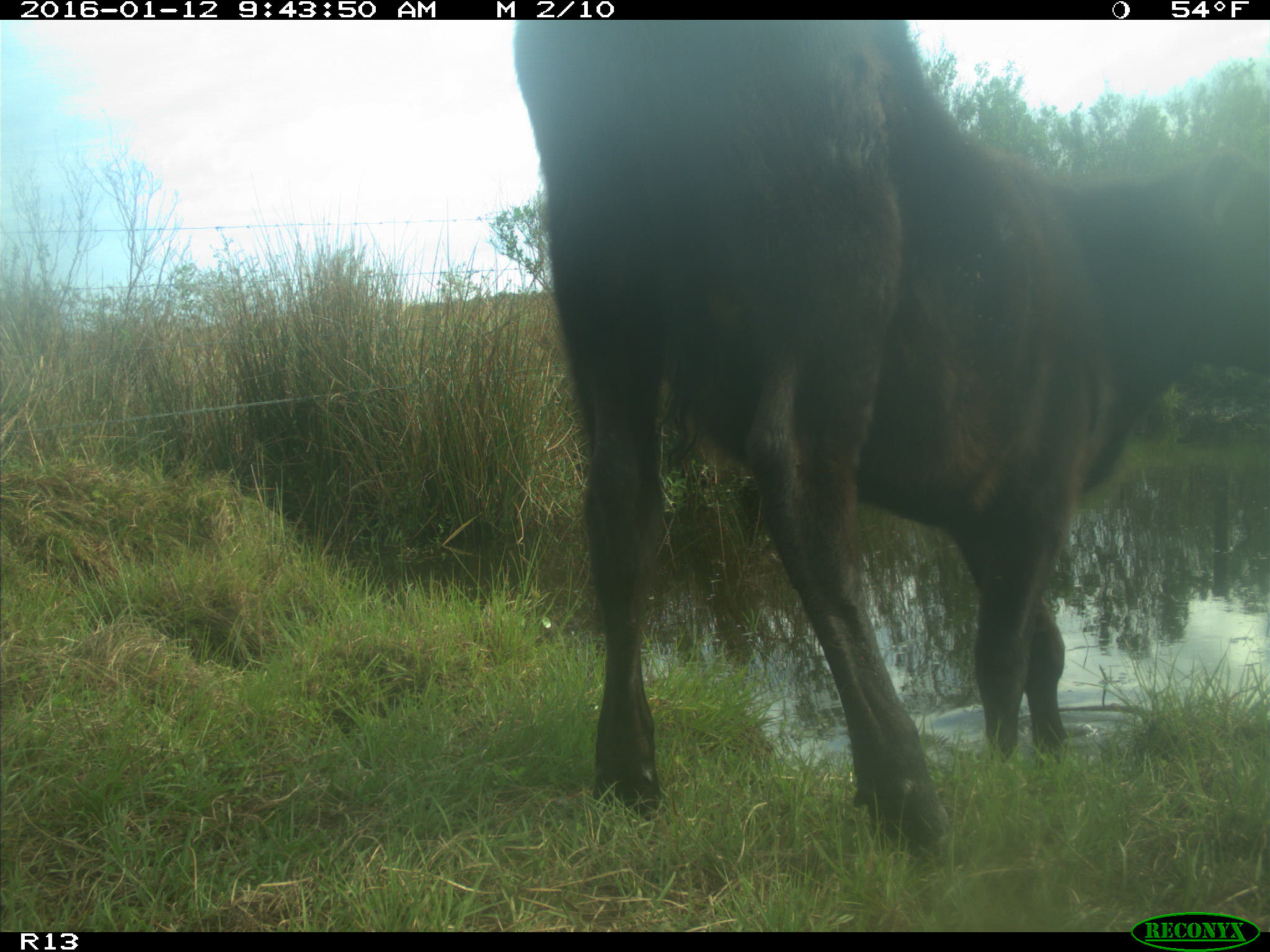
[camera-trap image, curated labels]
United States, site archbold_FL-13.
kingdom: Animalia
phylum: Chordata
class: Mammalia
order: Artiodactyla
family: Bovidae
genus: Bos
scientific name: Bos taurus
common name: domestic cow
Bos taurus (domestic cow).